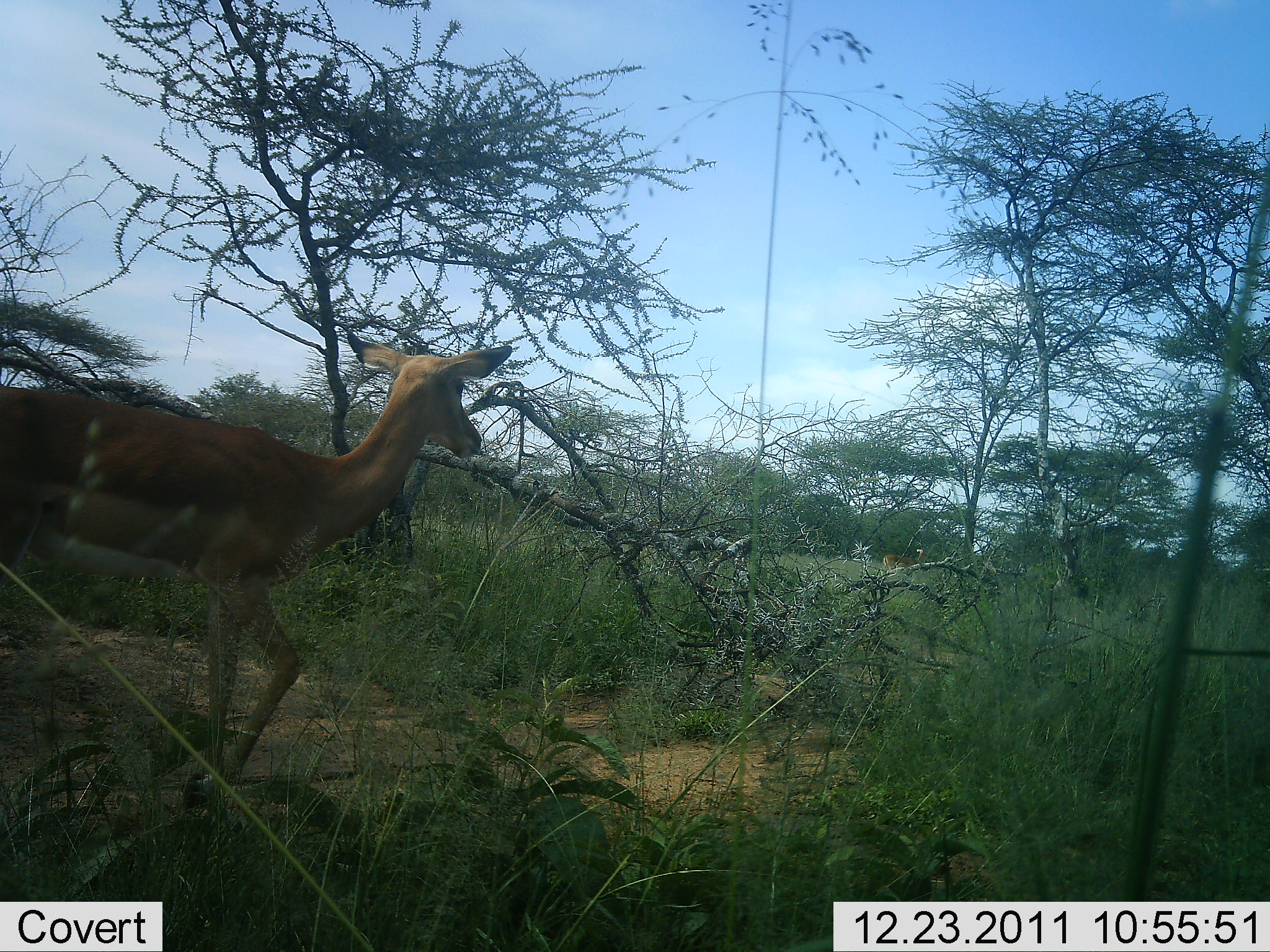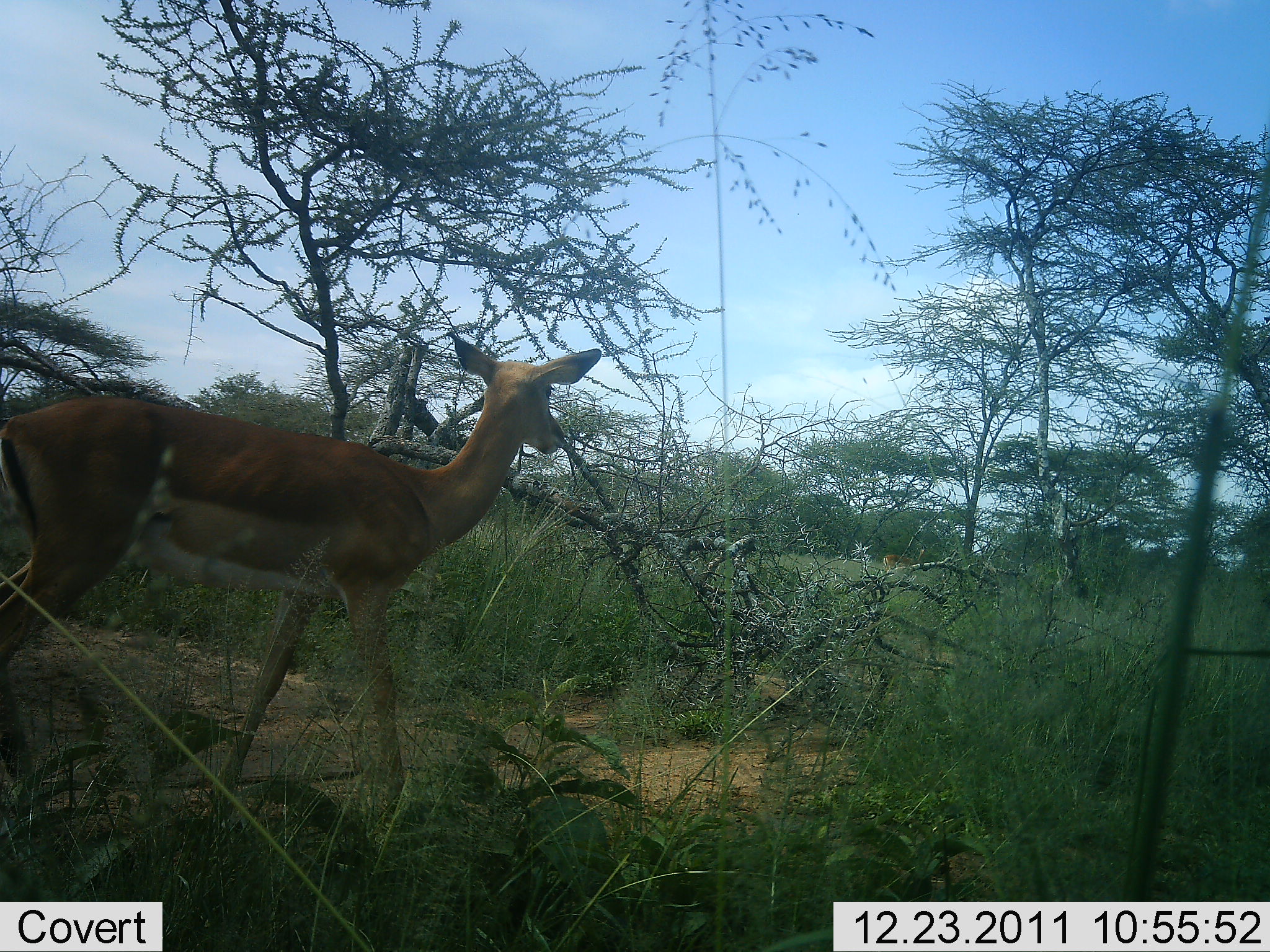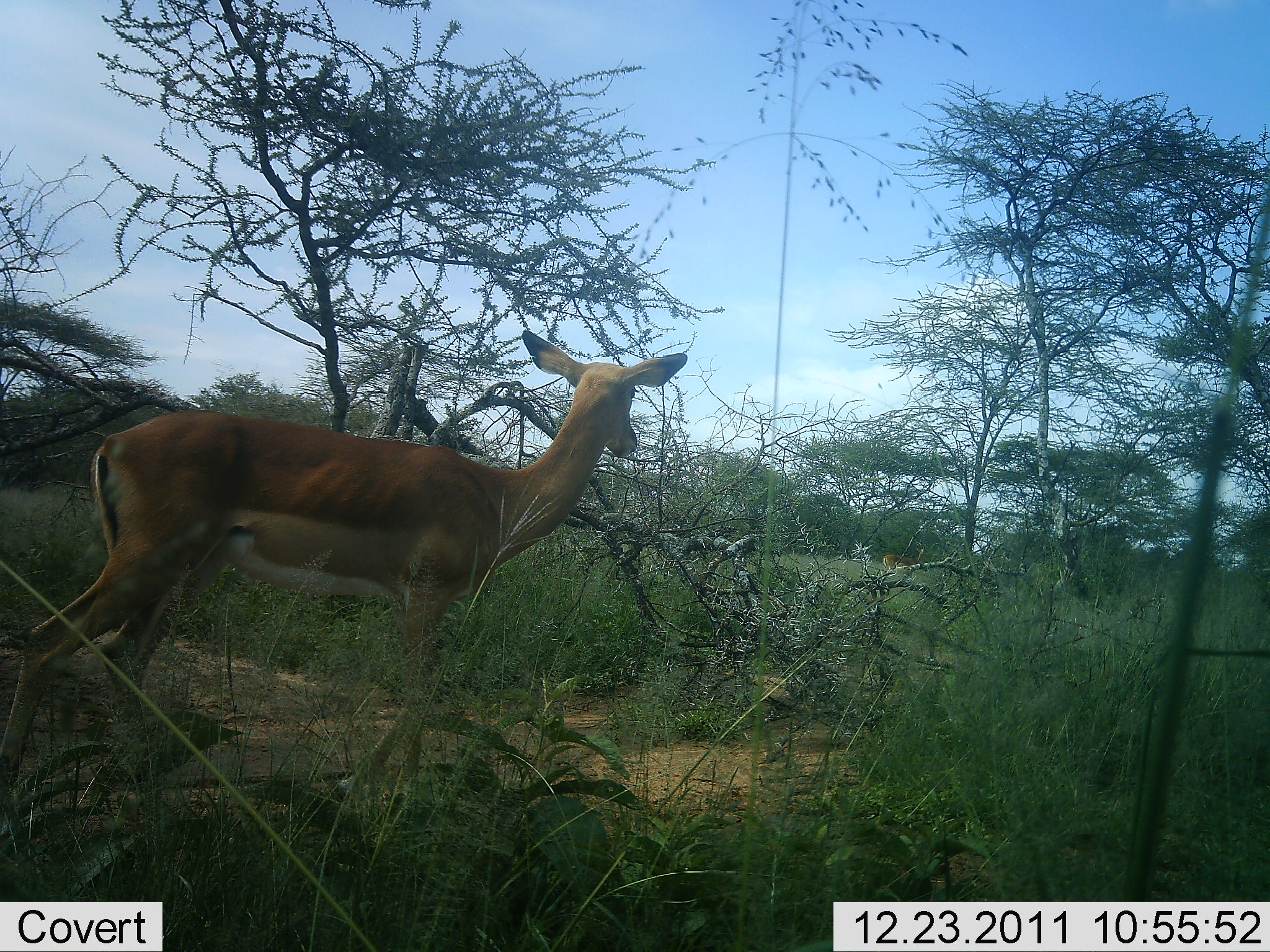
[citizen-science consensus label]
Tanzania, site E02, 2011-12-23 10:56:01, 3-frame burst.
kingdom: Animalia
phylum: Chordata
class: Mammalia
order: Artiodactyla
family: Bovidae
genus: Nanger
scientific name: Nanger granti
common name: grant's gazelle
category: gazellegrants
Gazellegrants (grant's gazelle) (Nanger granti), count 1. Behavior (volunteer vote fractions): standing 0%, resting 0%, moving 100%, interacting 0%. Young present (vote fraction): 0%. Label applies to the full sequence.